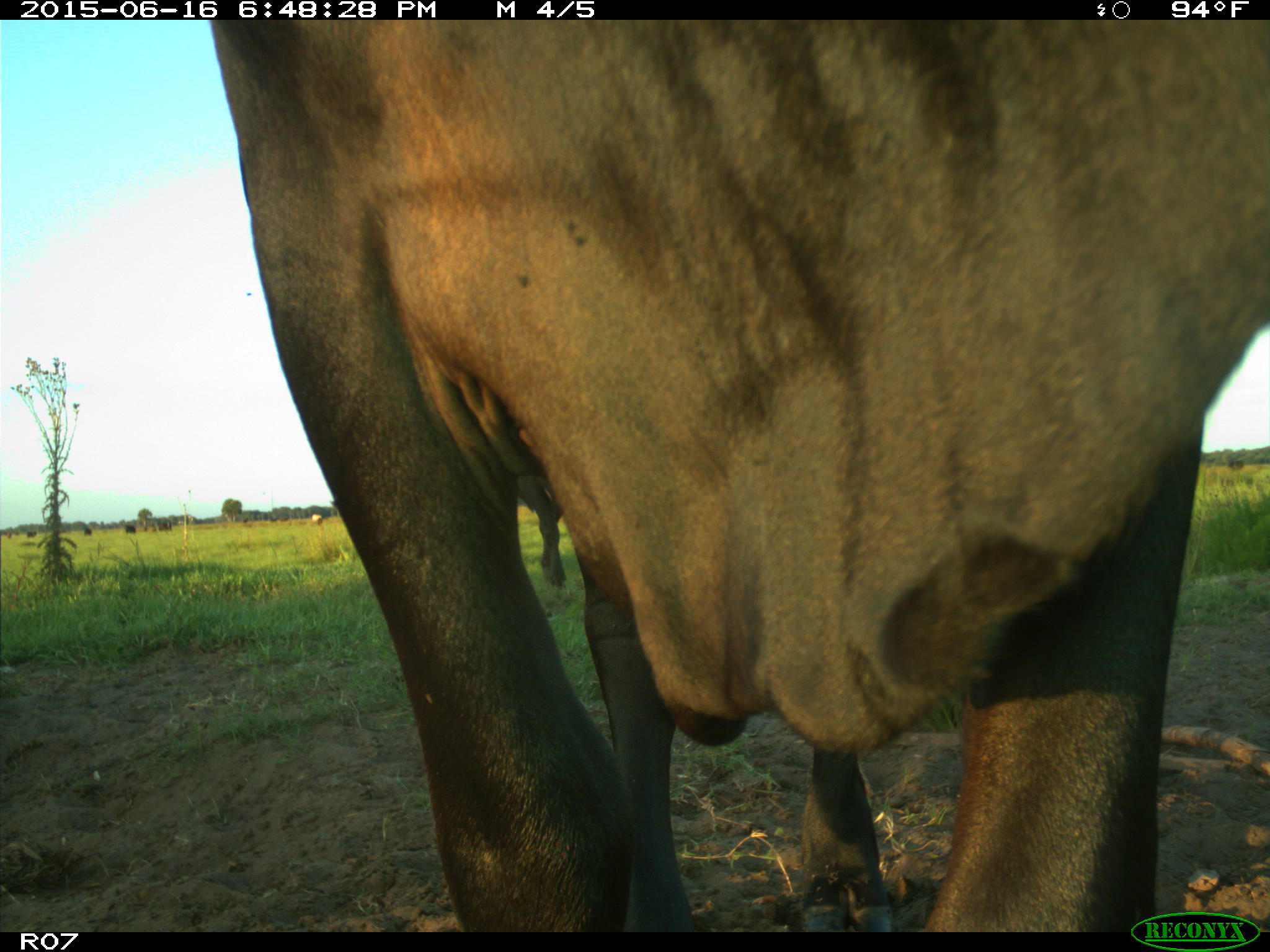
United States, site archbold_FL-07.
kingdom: Animalia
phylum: Chordata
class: Mammalia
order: Artiodactyla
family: Bovidae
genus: Bos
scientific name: Bos taurus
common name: domestic cow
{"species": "Bos taurus (domestic cow)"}